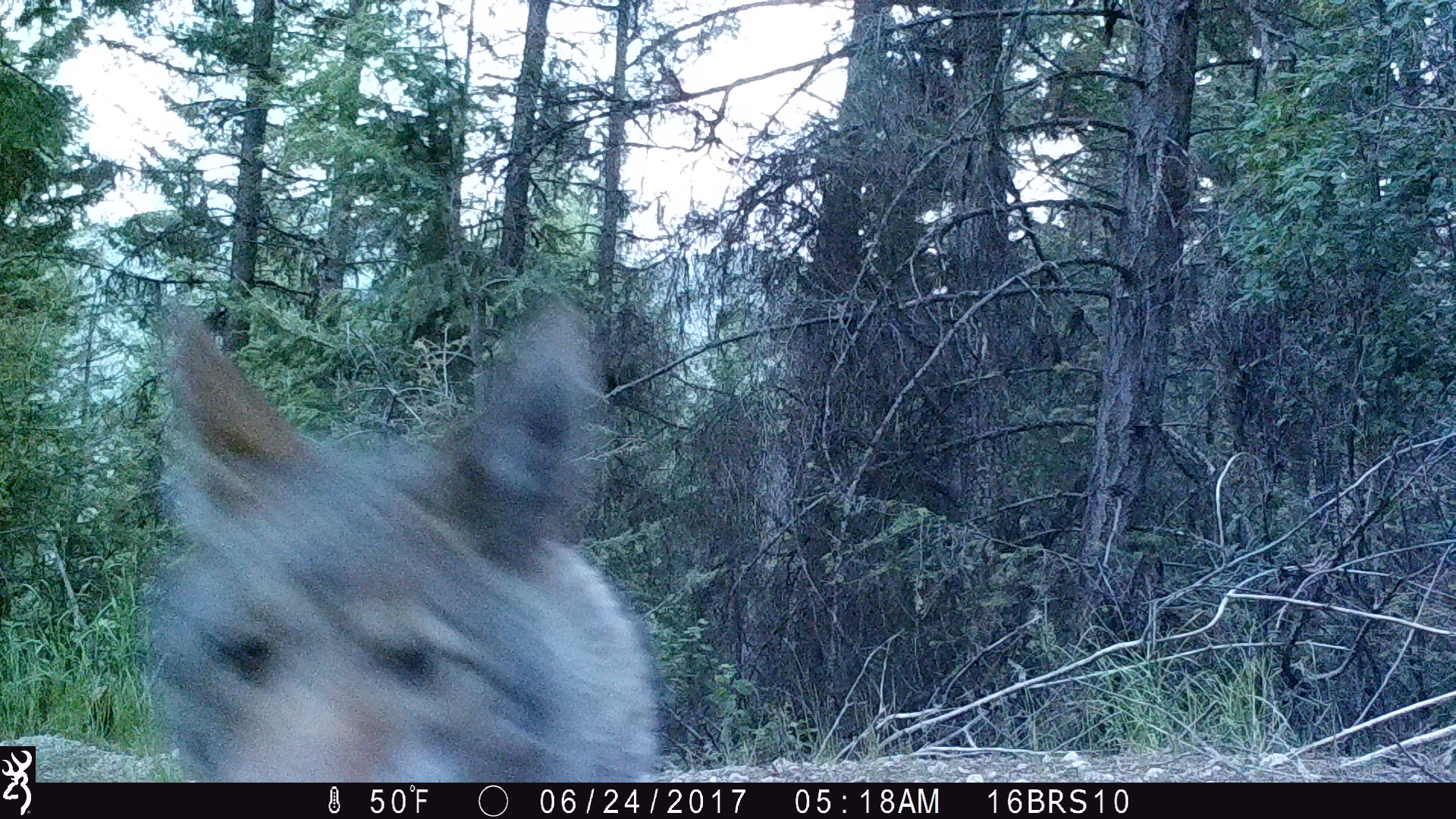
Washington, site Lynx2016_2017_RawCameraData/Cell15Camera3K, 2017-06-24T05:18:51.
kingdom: Animalia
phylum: Chordata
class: Mammalia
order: Carnivora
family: Canidae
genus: Canis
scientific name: Canis latrans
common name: coyote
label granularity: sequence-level